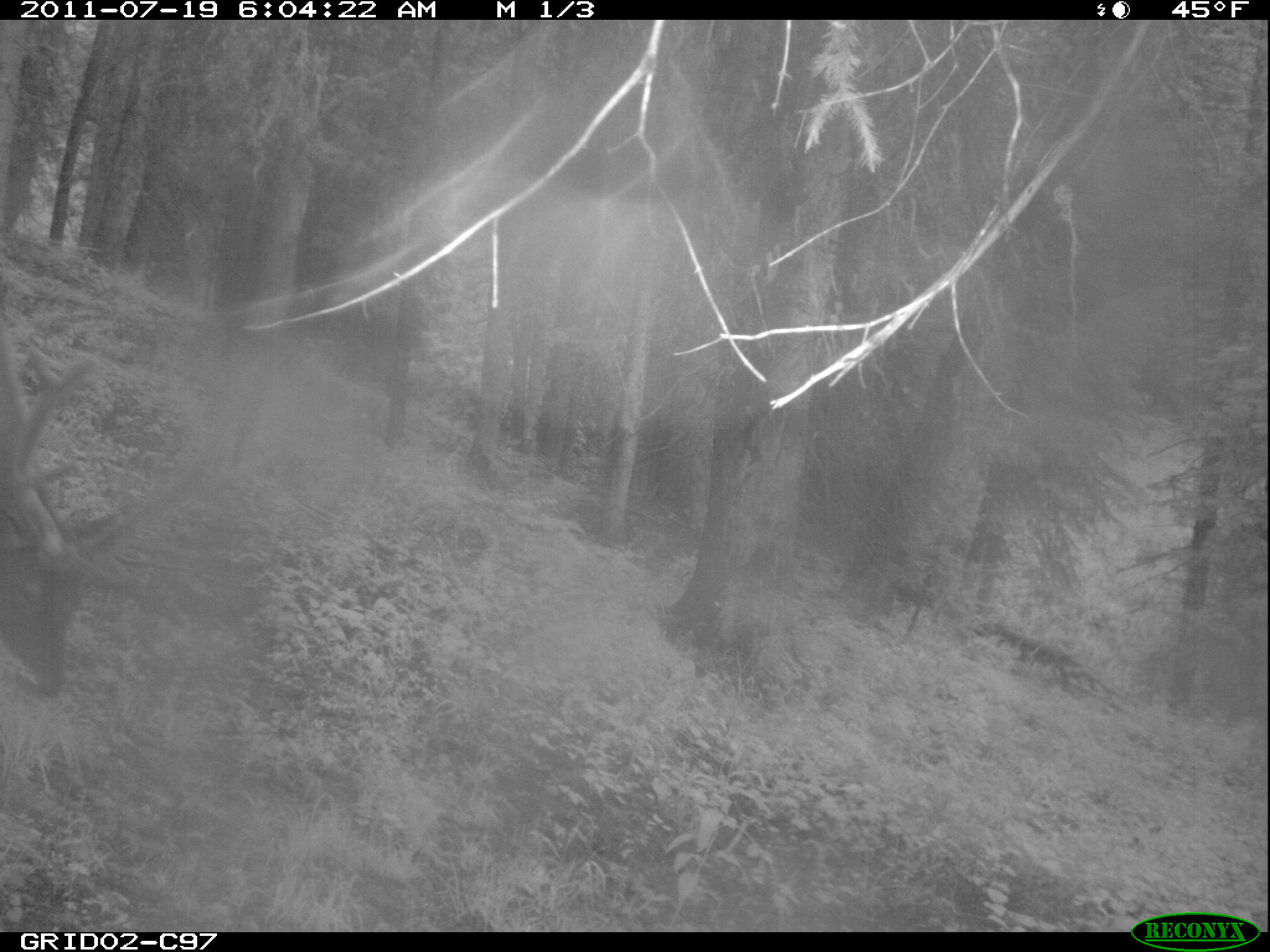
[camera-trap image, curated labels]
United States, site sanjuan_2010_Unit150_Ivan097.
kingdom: Animalia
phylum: Chordata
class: Mammalia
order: Artiodactyla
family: Cervidae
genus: Cervus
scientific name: Cervus elaphus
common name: red deer